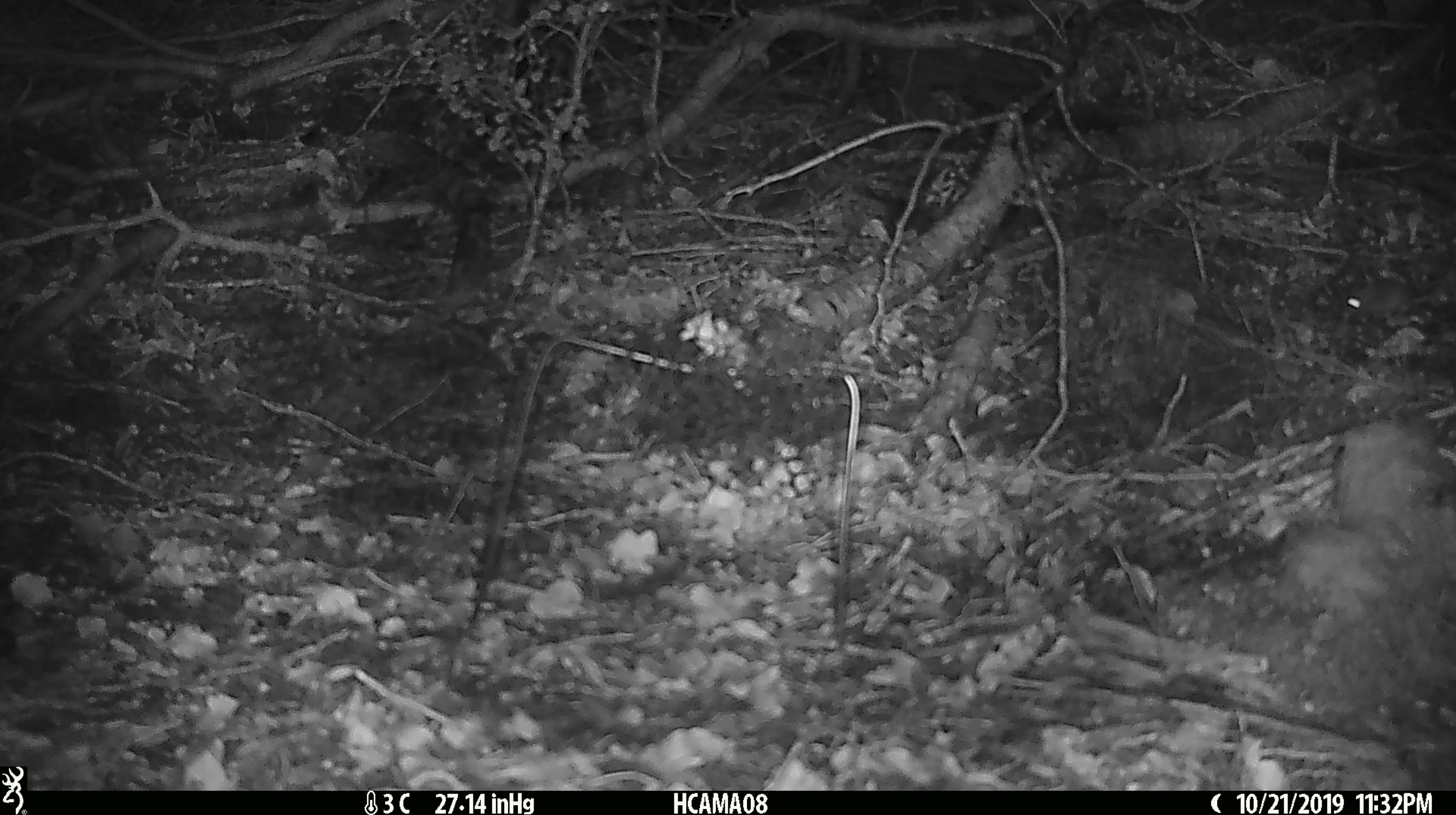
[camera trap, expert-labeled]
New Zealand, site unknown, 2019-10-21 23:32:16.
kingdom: Animalia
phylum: Chordata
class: Mammalia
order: Rodentia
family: Muridae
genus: Mus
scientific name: Mus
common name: mouse